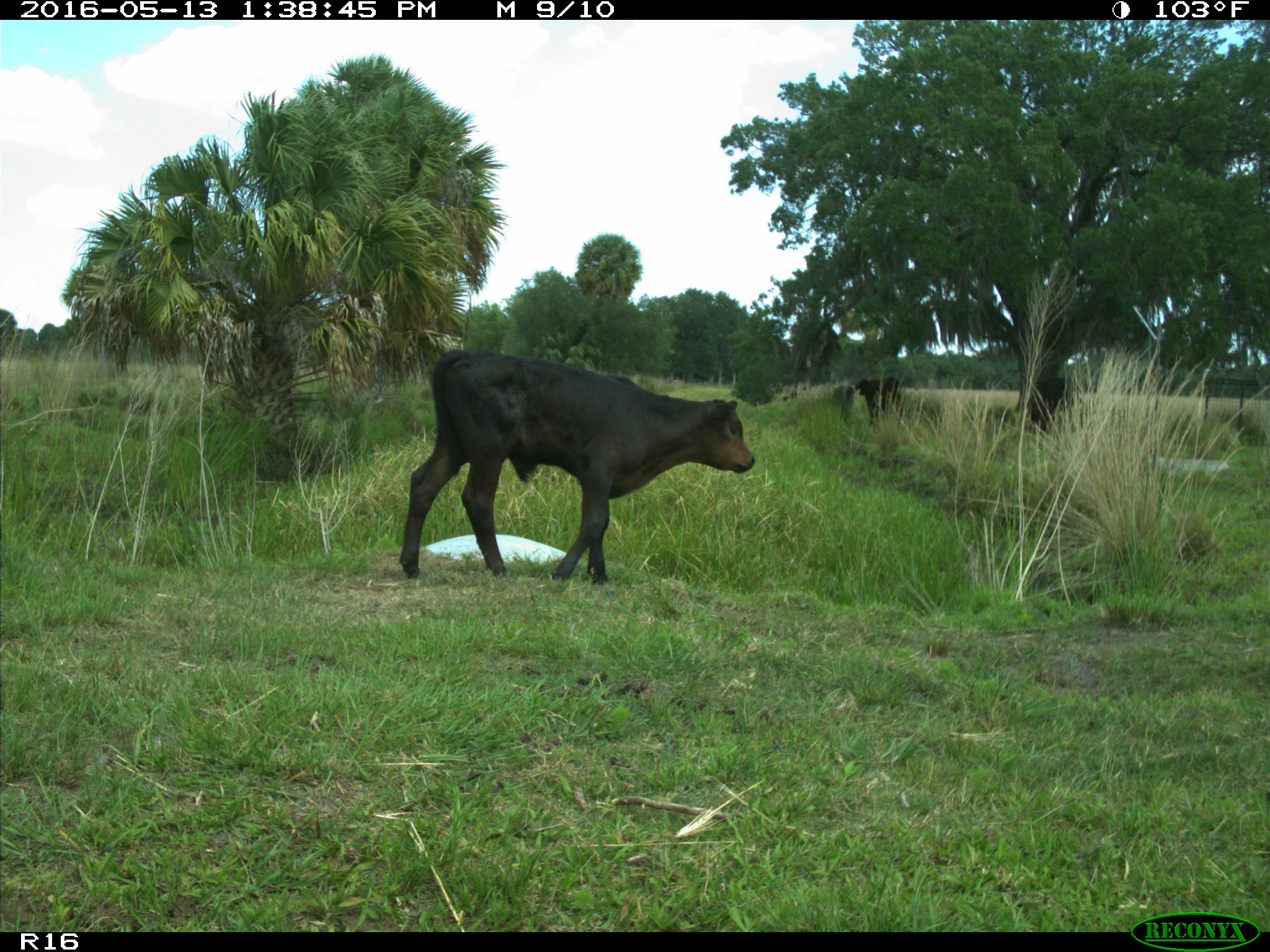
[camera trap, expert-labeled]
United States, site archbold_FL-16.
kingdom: Animalia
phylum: Chordata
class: Mammalia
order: Artiodactyla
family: Bovidae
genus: Bos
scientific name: Bos taurus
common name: domestic cow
Bos taurus (domestic cow).